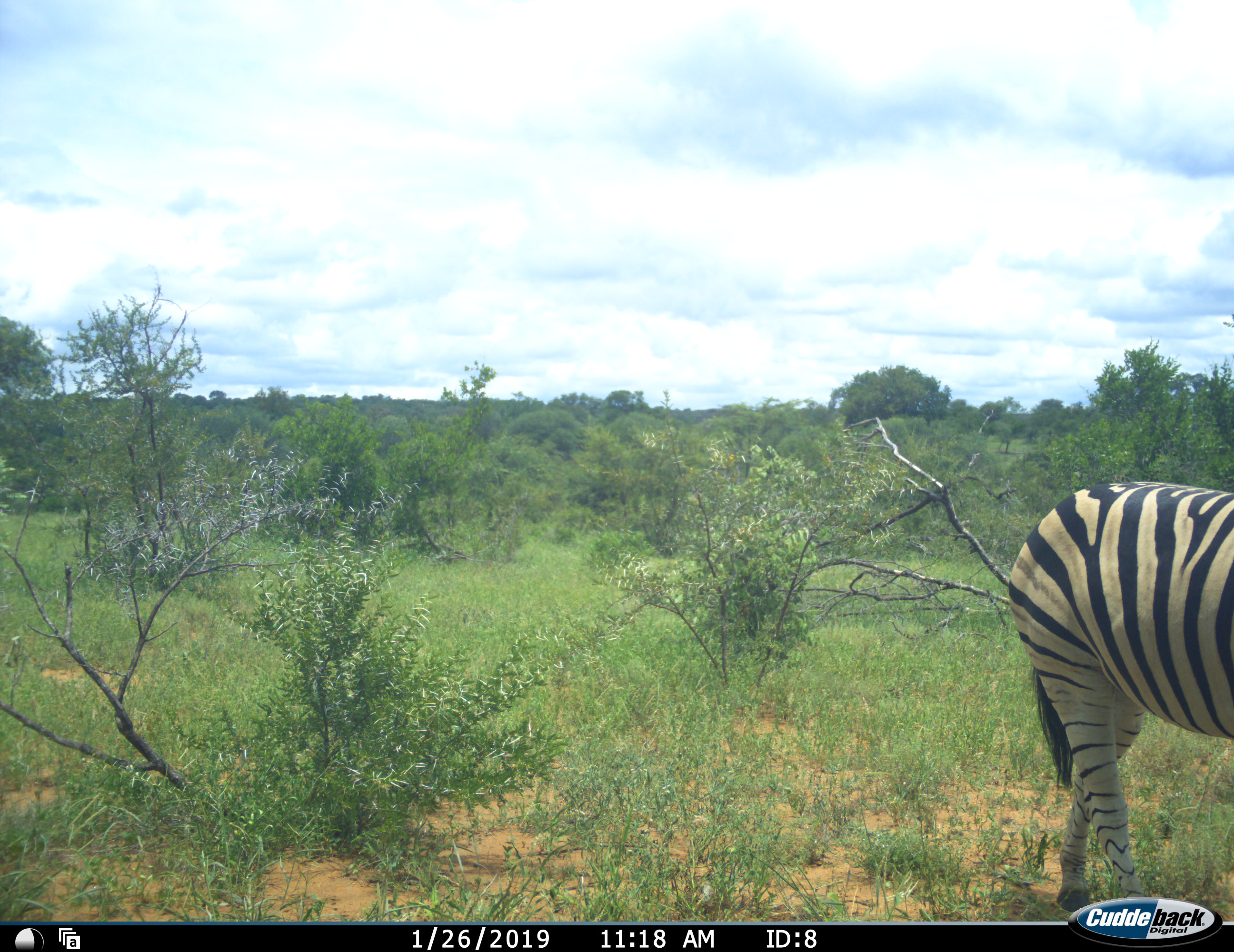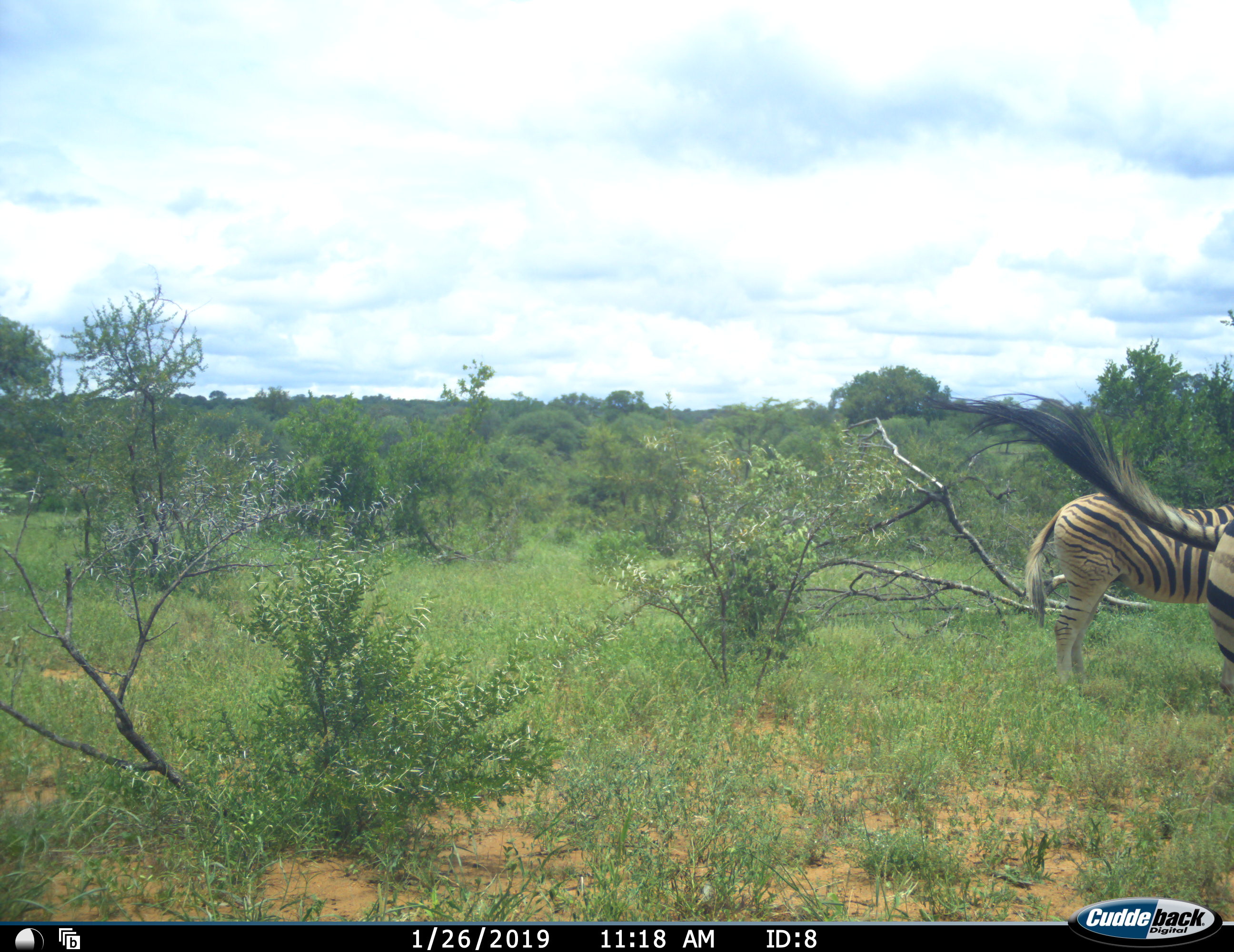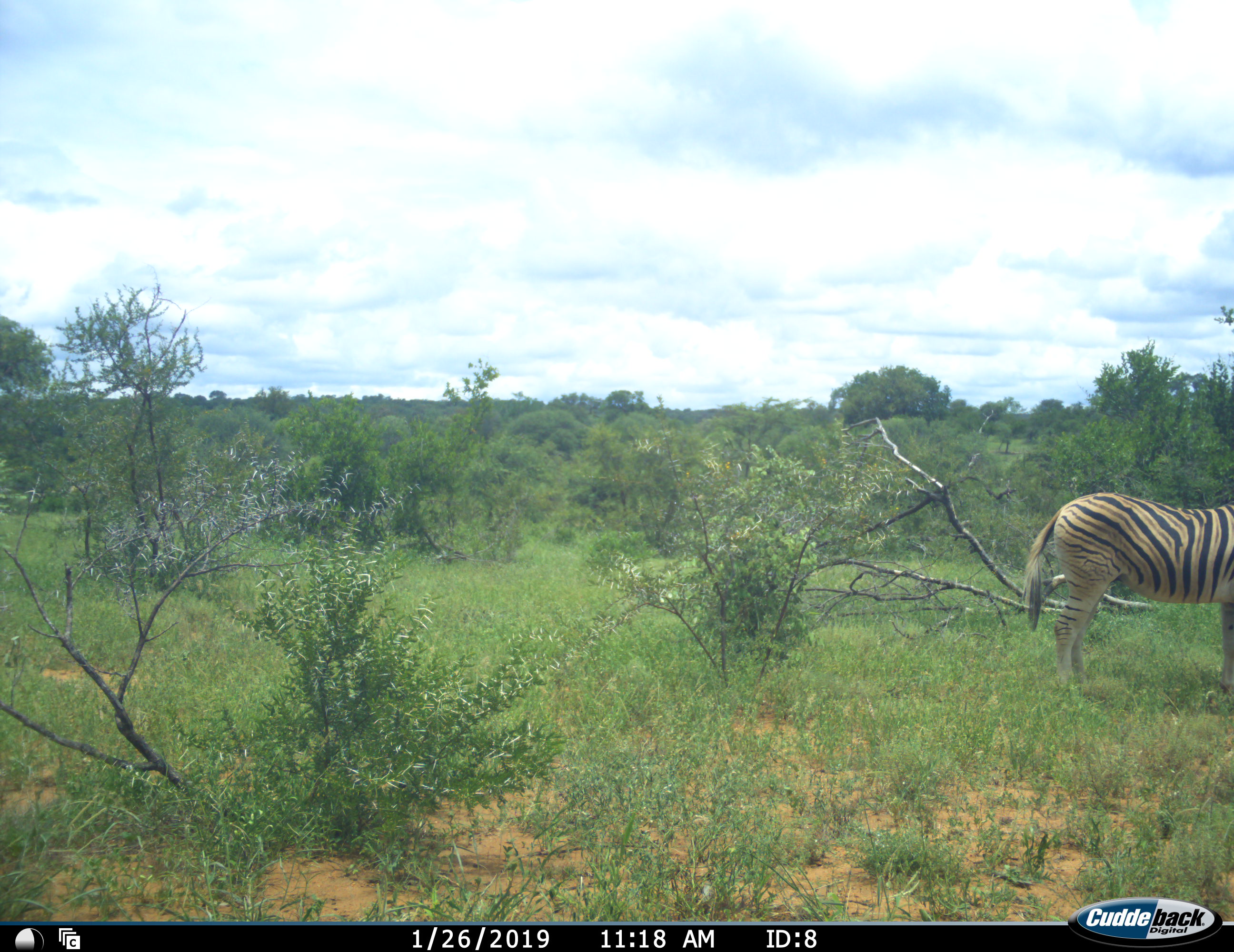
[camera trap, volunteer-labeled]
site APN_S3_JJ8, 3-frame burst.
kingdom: Animalia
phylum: Chordata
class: Mammalia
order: Perissodactyla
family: Equidae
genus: Equus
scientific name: Equus quagga burchellii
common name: burchell's zebra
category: zebraburchells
Zebraburchells (burchell's zebra) (Equus quagga burchellii), count 2. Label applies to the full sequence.